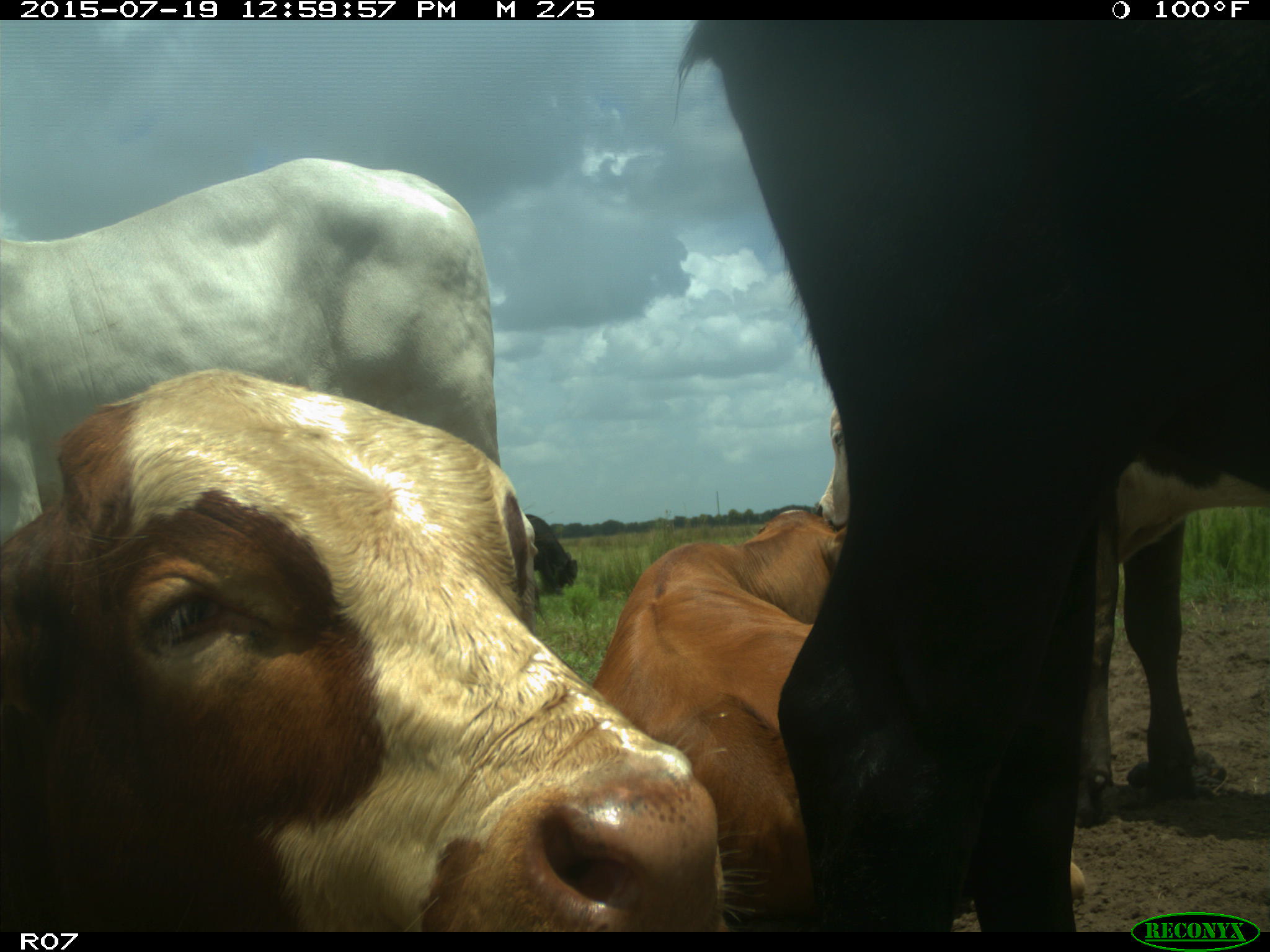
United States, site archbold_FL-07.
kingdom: Animalia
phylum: Chordata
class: Mammalia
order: Artiodactyla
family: Bovidae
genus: Bos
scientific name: Bos taurus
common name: domestic cow